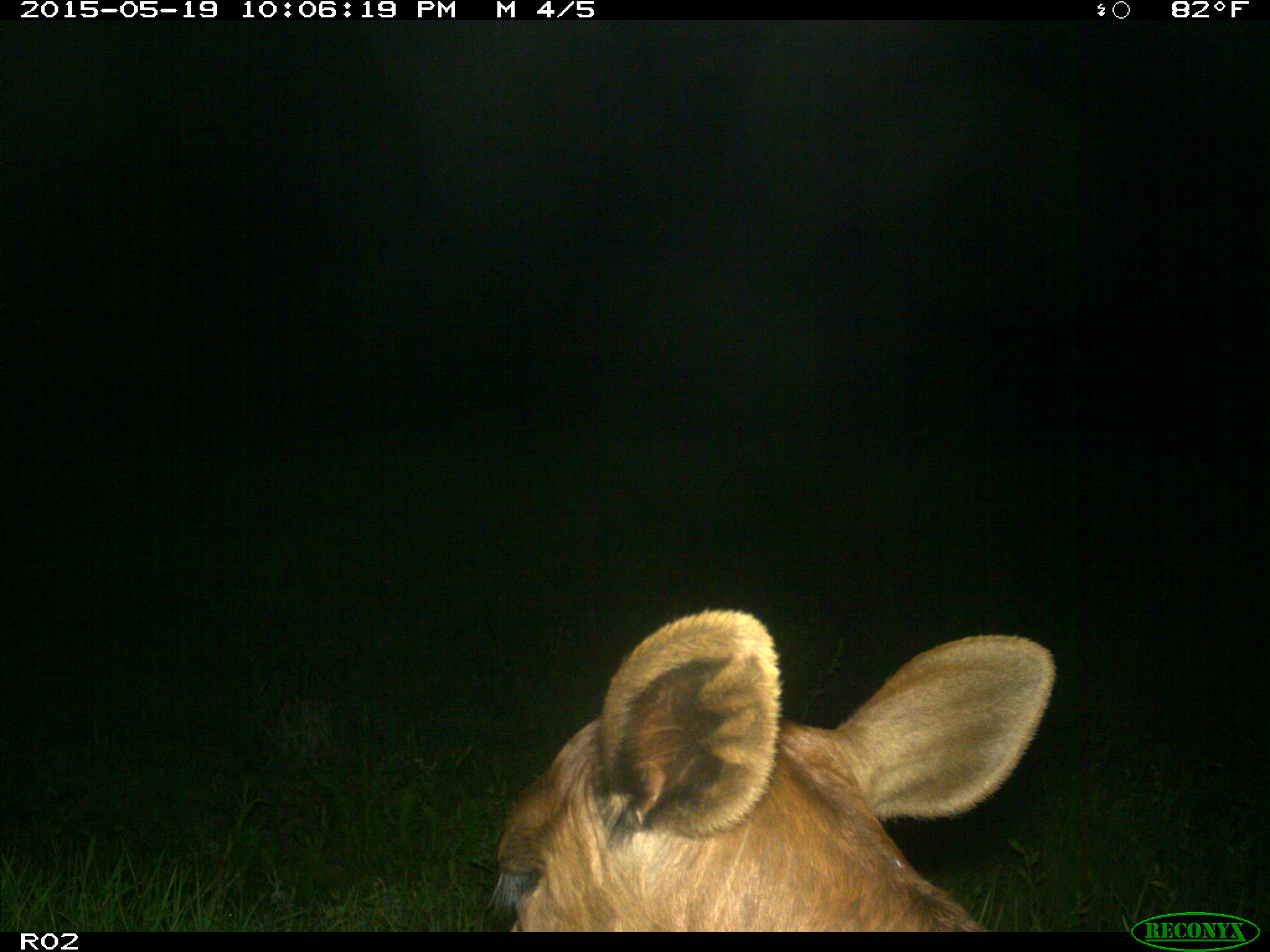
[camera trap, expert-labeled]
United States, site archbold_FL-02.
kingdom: Animalia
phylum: Chordata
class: Mammalia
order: Artiodactyla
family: Bovidae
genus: Bos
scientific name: Bos taurus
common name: domestic cow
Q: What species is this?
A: Bos taurus (domestic cow).